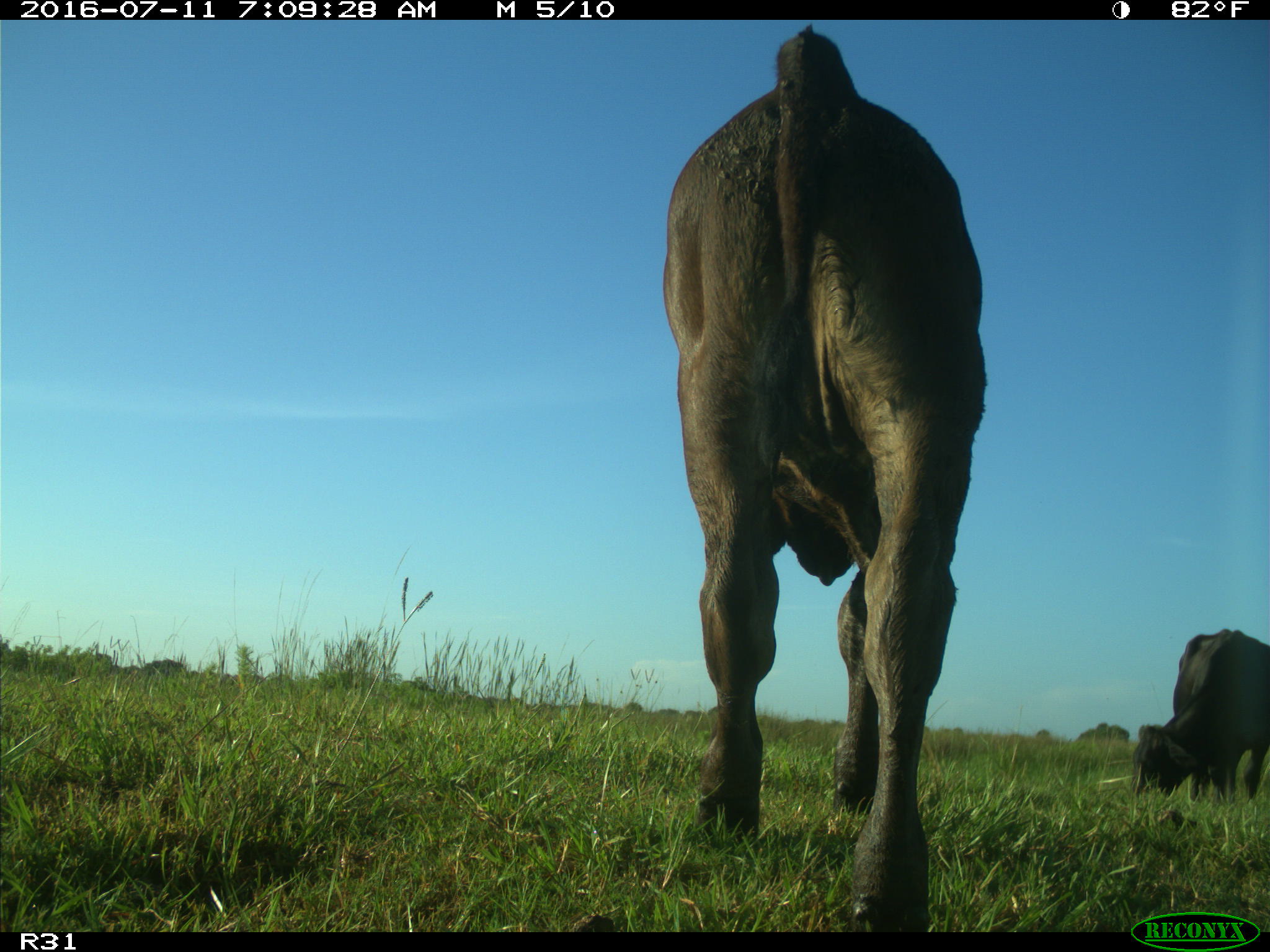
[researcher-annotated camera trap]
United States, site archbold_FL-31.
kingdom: Animalia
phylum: Chordata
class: Mammalia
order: Artiodactyla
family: Bovidae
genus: Bos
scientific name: Bos taurus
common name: domestic cow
Bos taurus (domestic cow).